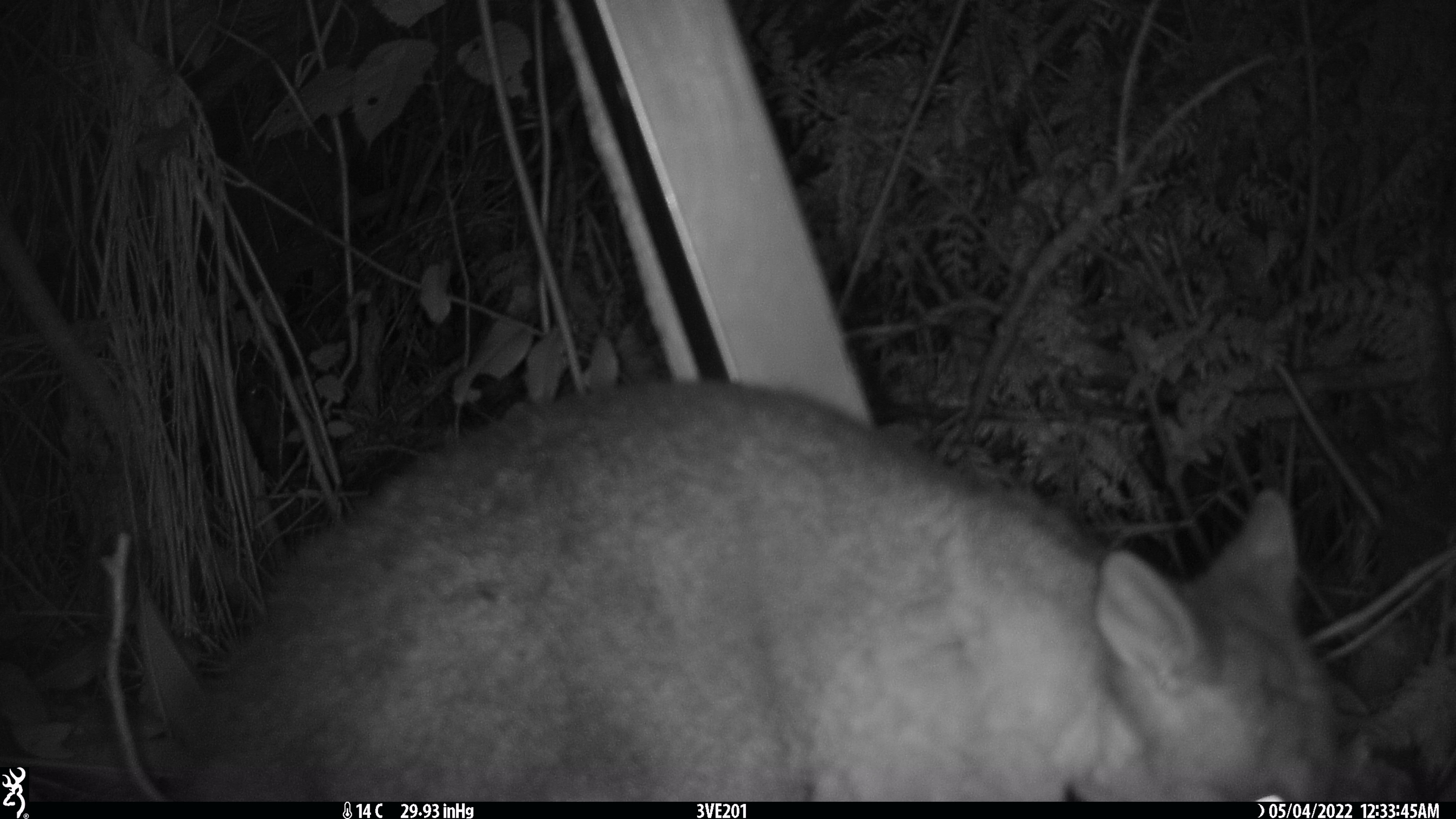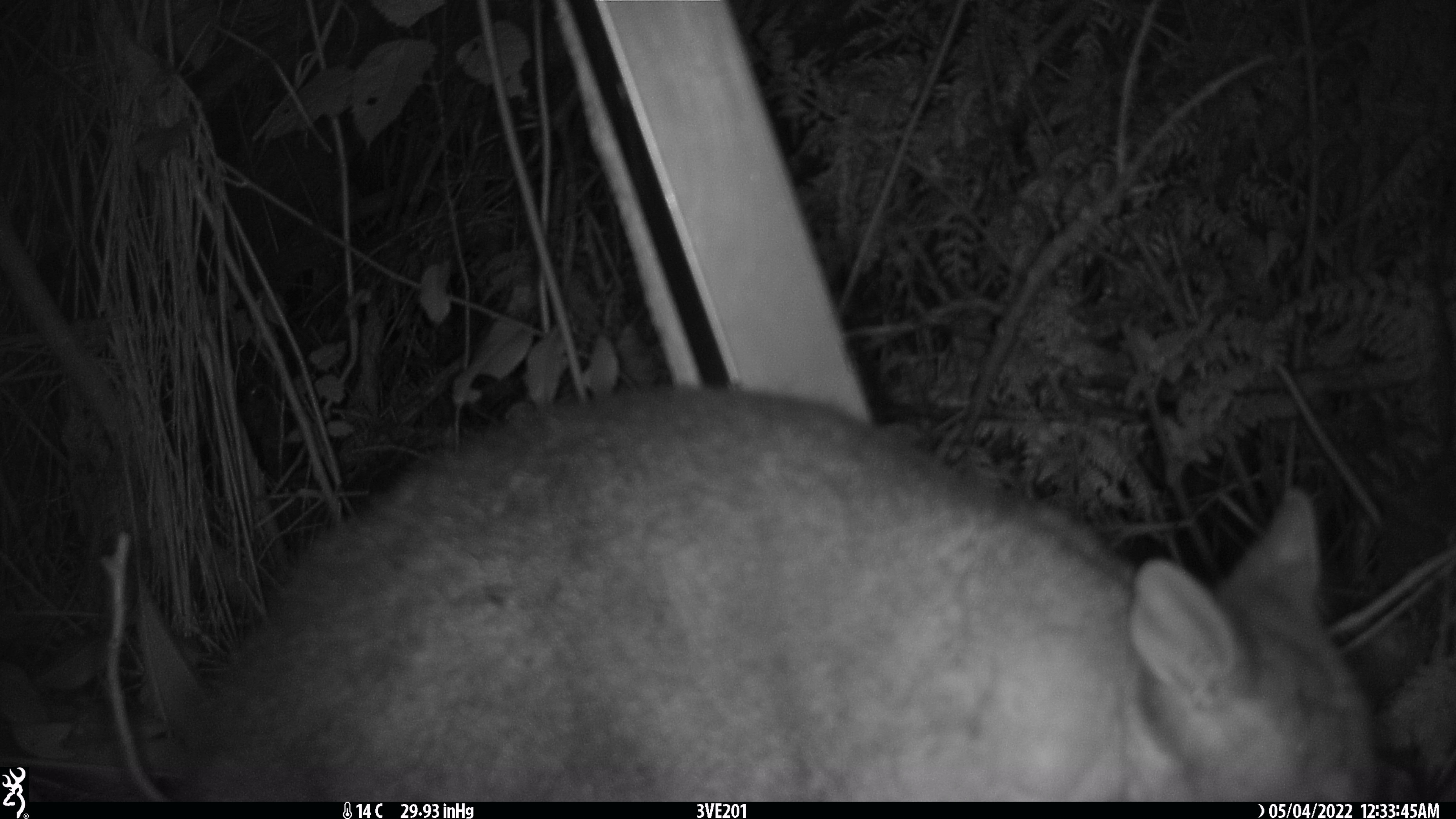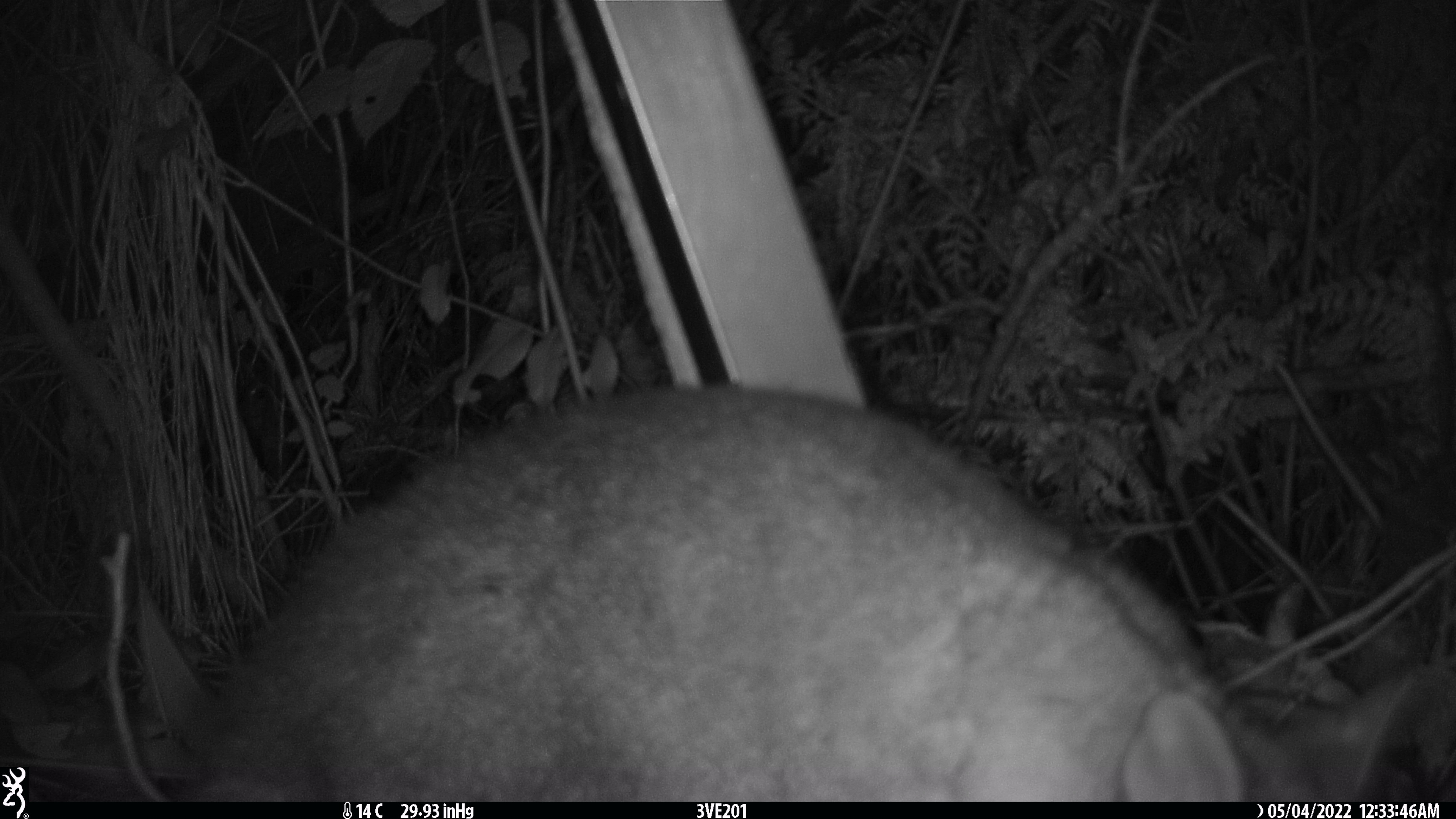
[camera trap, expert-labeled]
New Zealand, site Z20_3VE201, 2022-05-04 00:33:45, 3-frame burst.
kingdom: Animalia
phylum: Chordata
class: Mammalia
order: Diprotodontia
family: Phalangeridae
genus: Trichosurus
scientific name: Trichosurus vulpecula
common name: common brushtail possum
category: possum